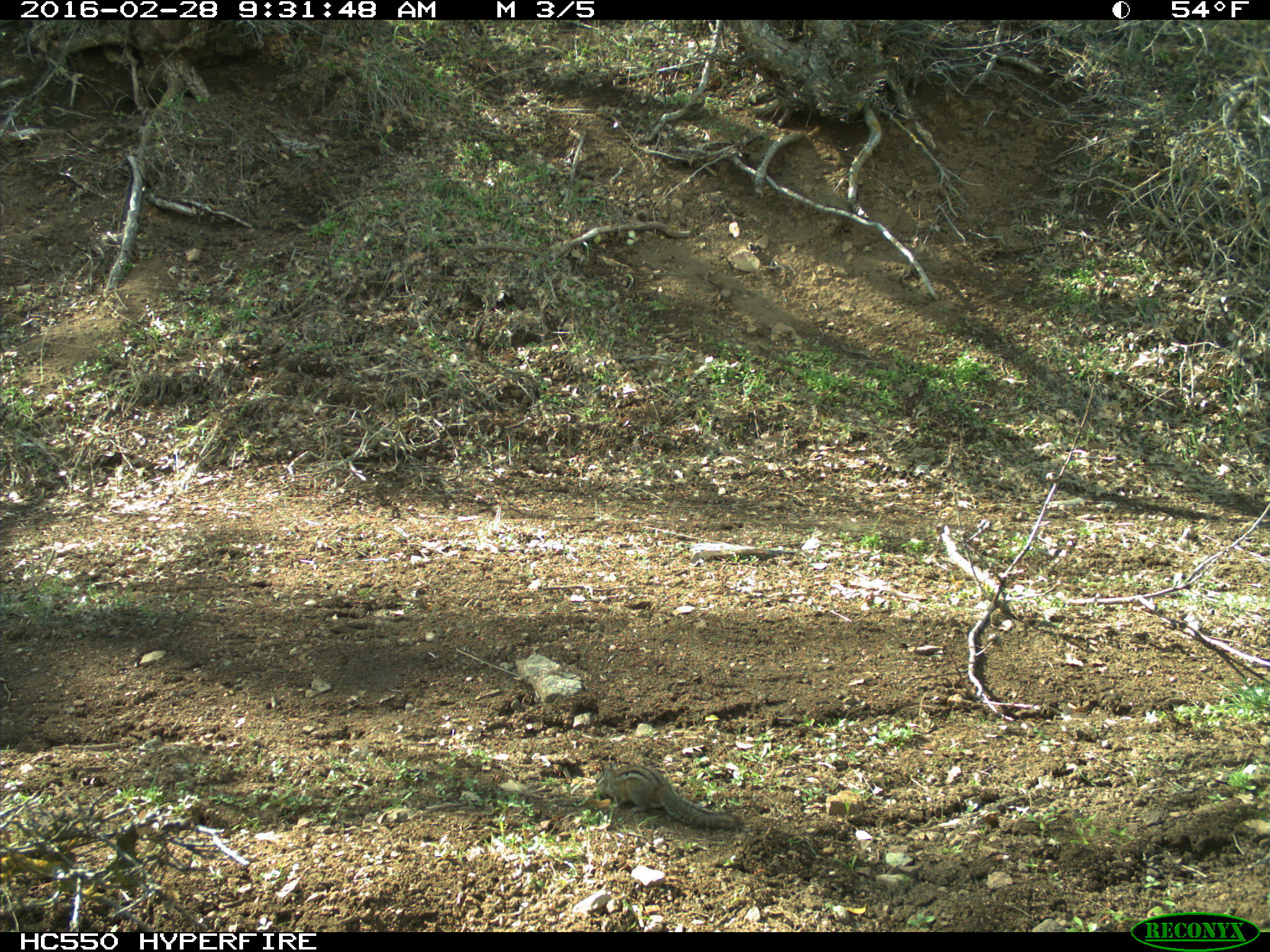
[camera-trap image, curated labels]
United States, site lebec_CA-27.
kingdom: Animalia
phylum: Chordata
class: Mammalia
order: Rodentia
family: Sciuridae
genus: Tamias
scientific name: Tamias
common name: chipmunk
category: unidentified chipmunk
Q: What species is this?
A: Unidentified chipmunk (chipmunk) (Tamias).